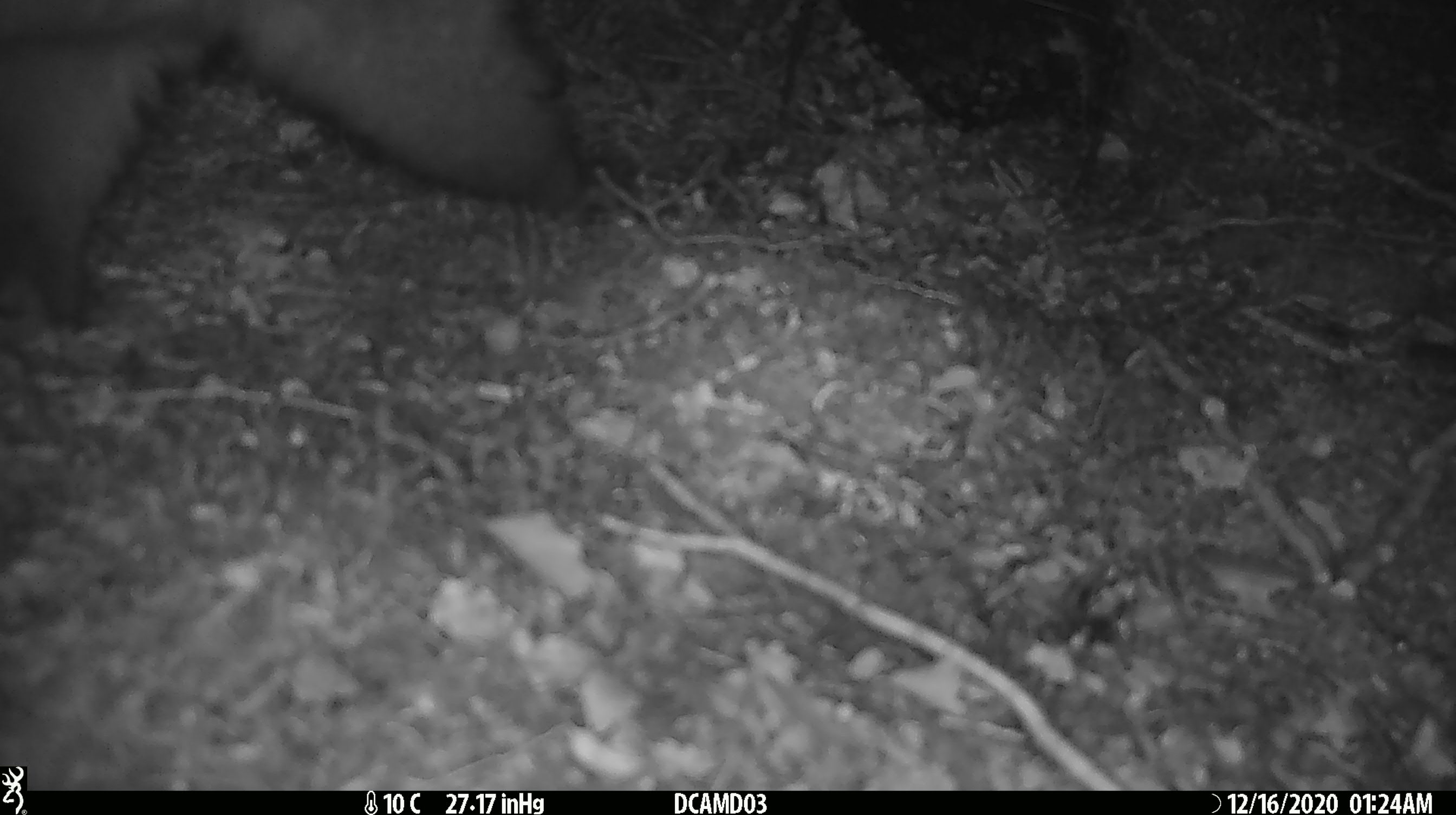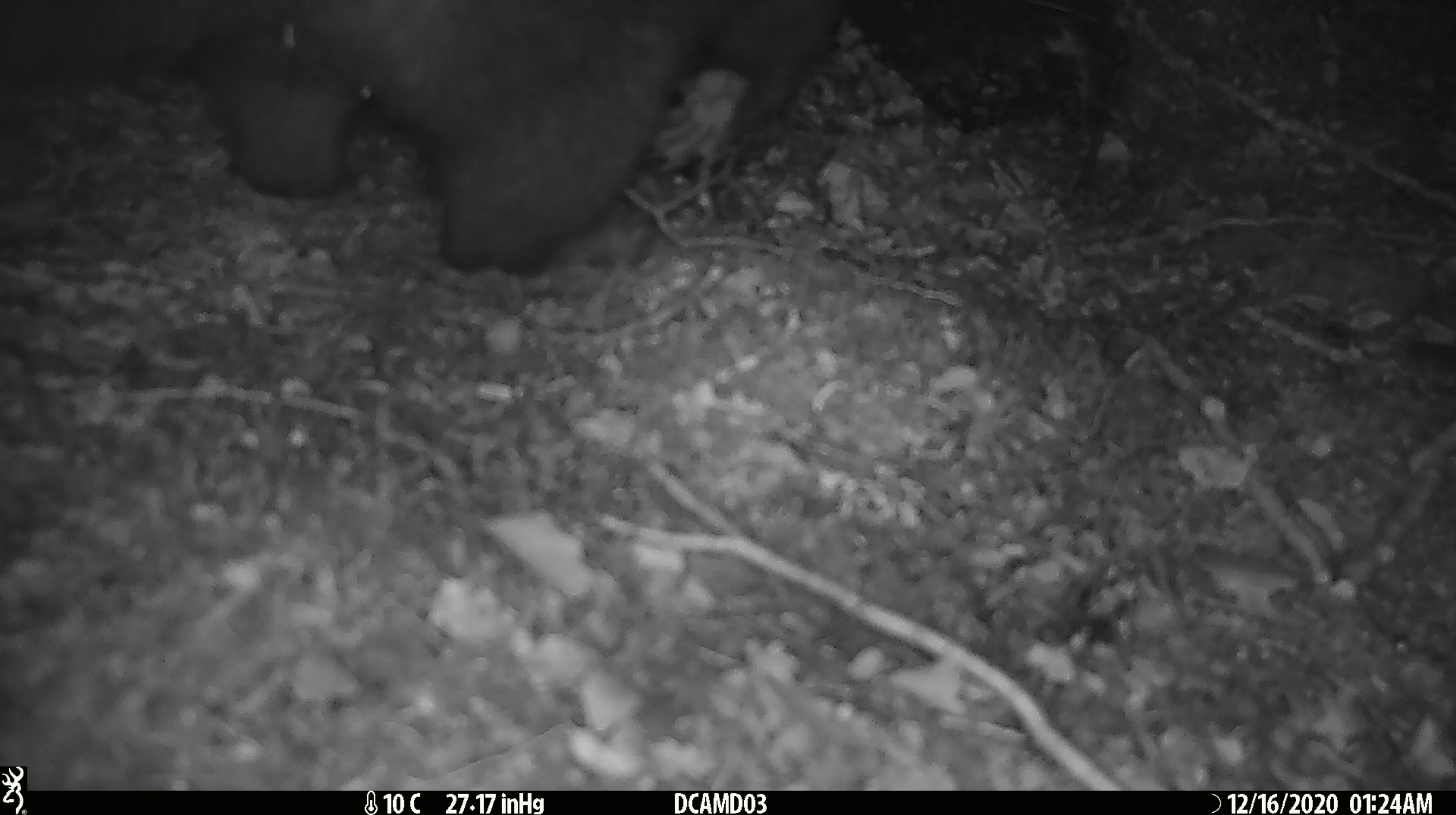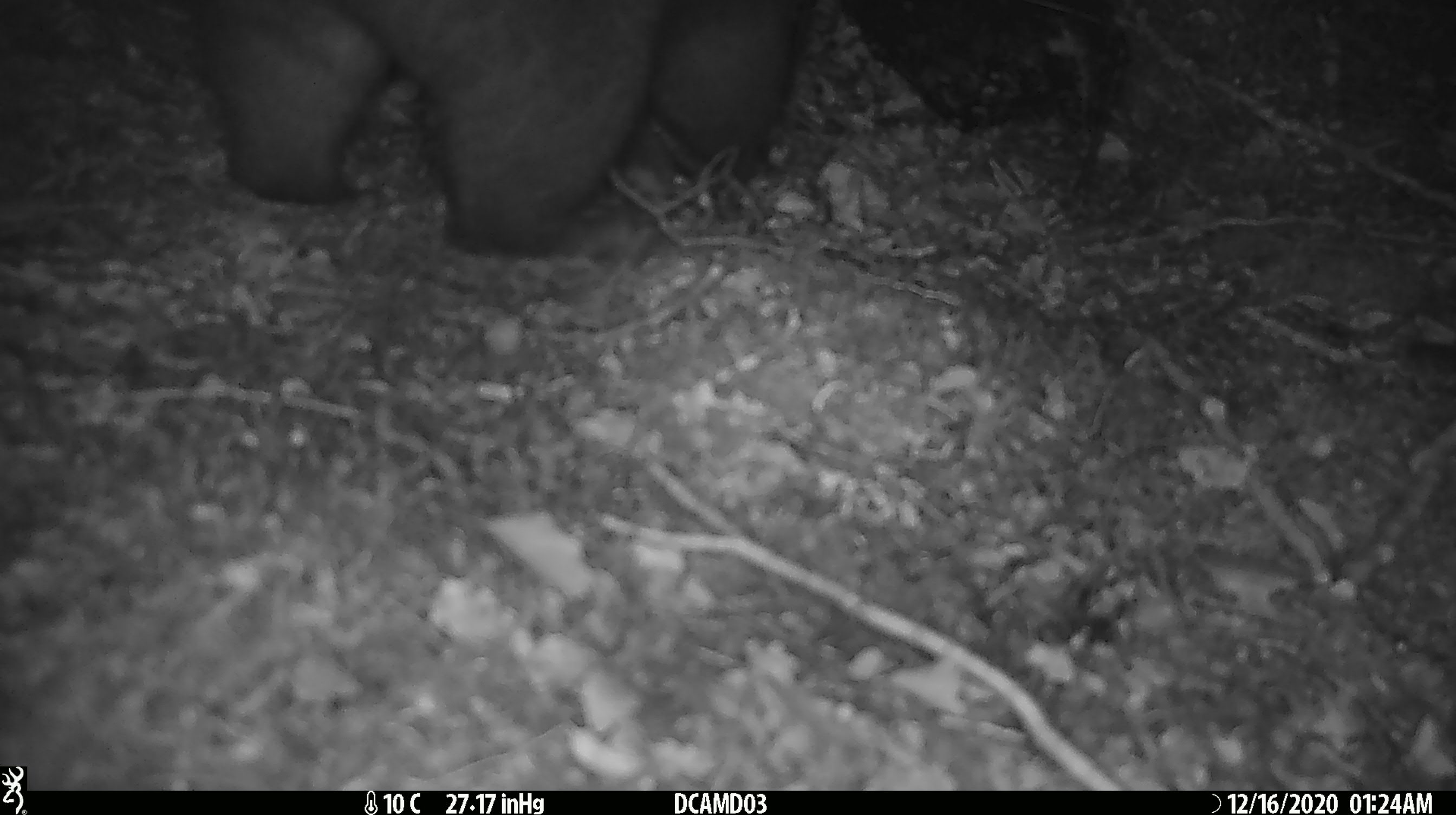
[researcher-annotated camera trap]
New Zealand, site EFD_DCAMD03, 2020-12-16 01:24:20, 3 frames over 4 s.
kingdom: Animalia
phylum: Chordata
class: Mammalia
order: Diprotodontia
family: Phalangeridae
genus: Trichosurus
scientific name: Trichosurus vulpecula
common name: common brushtail possum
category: possum